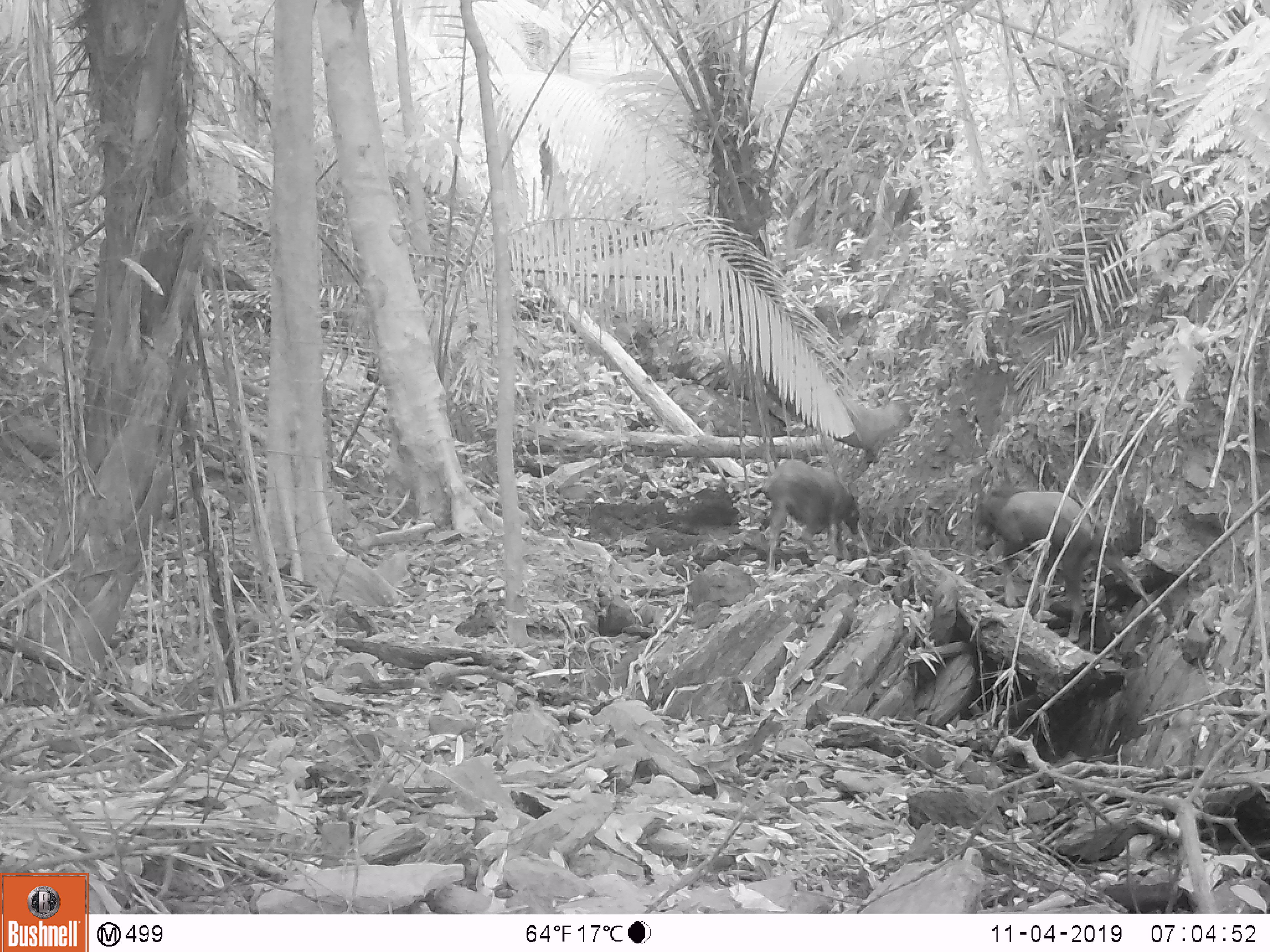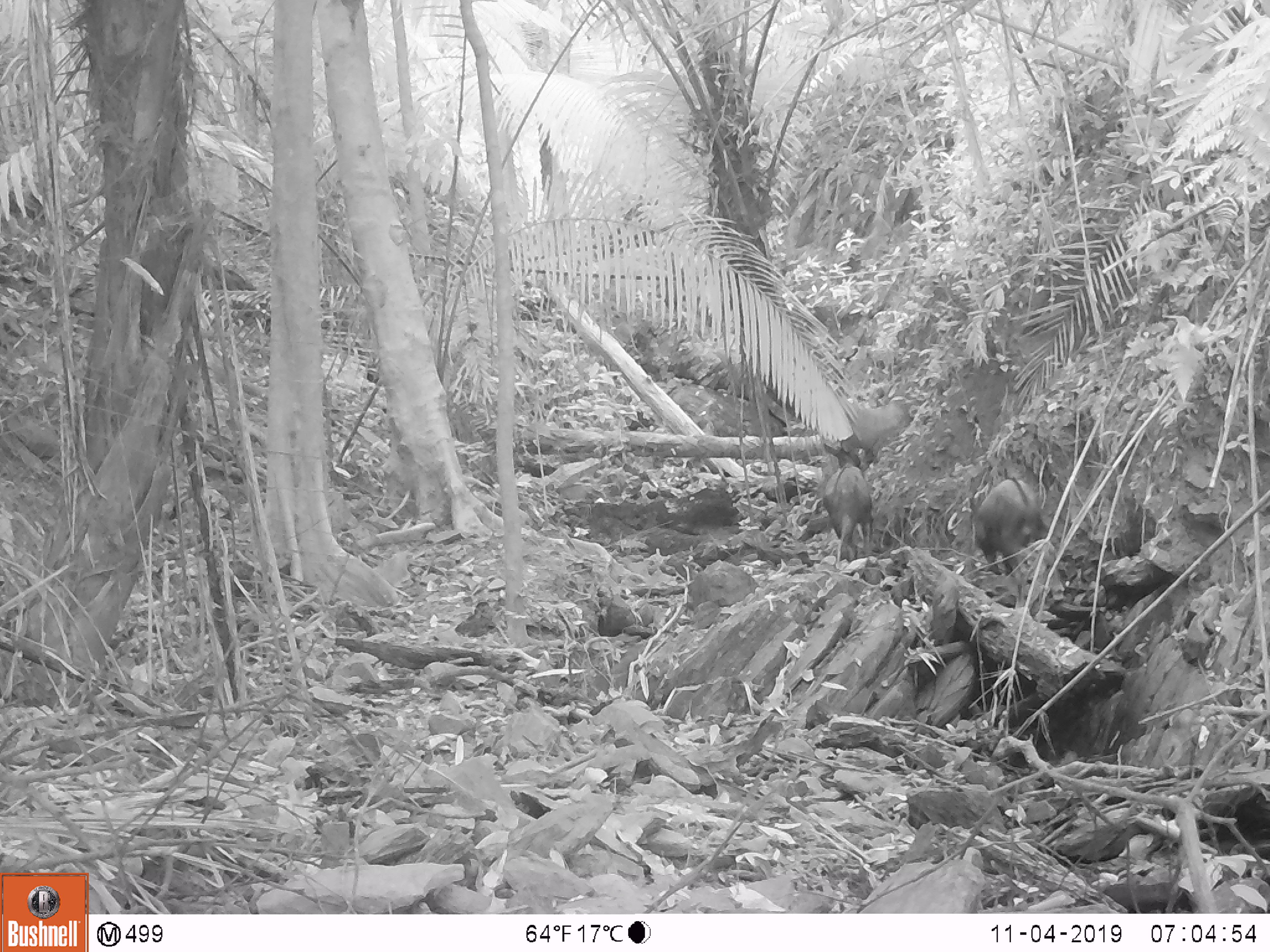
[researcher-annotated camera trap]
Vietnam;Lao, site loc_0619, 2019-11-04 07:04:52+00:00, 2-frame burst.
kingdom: Animalia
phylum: Chordata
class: Mammalia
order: Artiodactyla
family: Bovidae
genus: Capricornis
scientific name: Capricornis sumatraensis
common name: chinese serow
Chinese serow (Capricornis sumatraensis). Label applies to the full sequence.